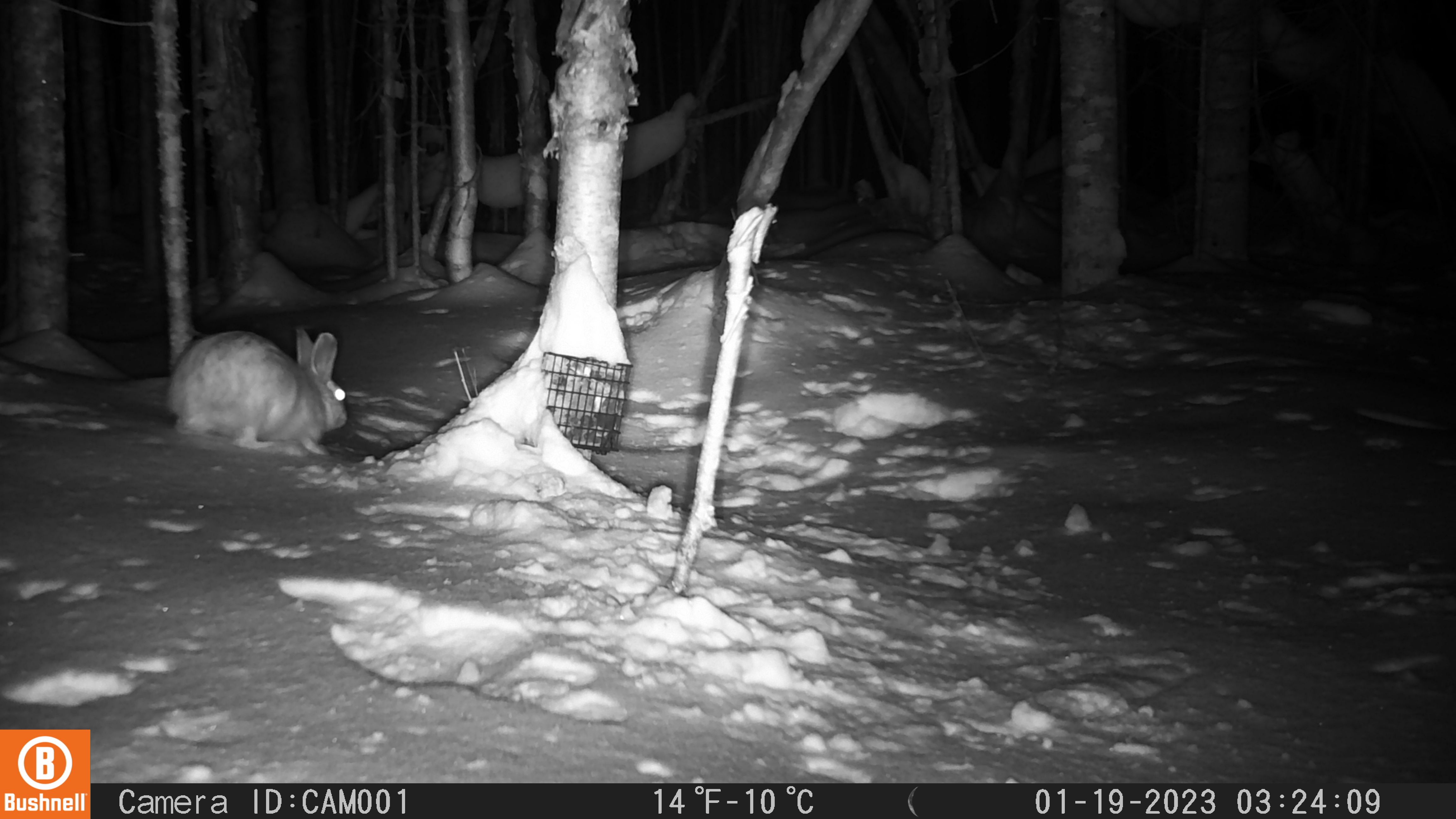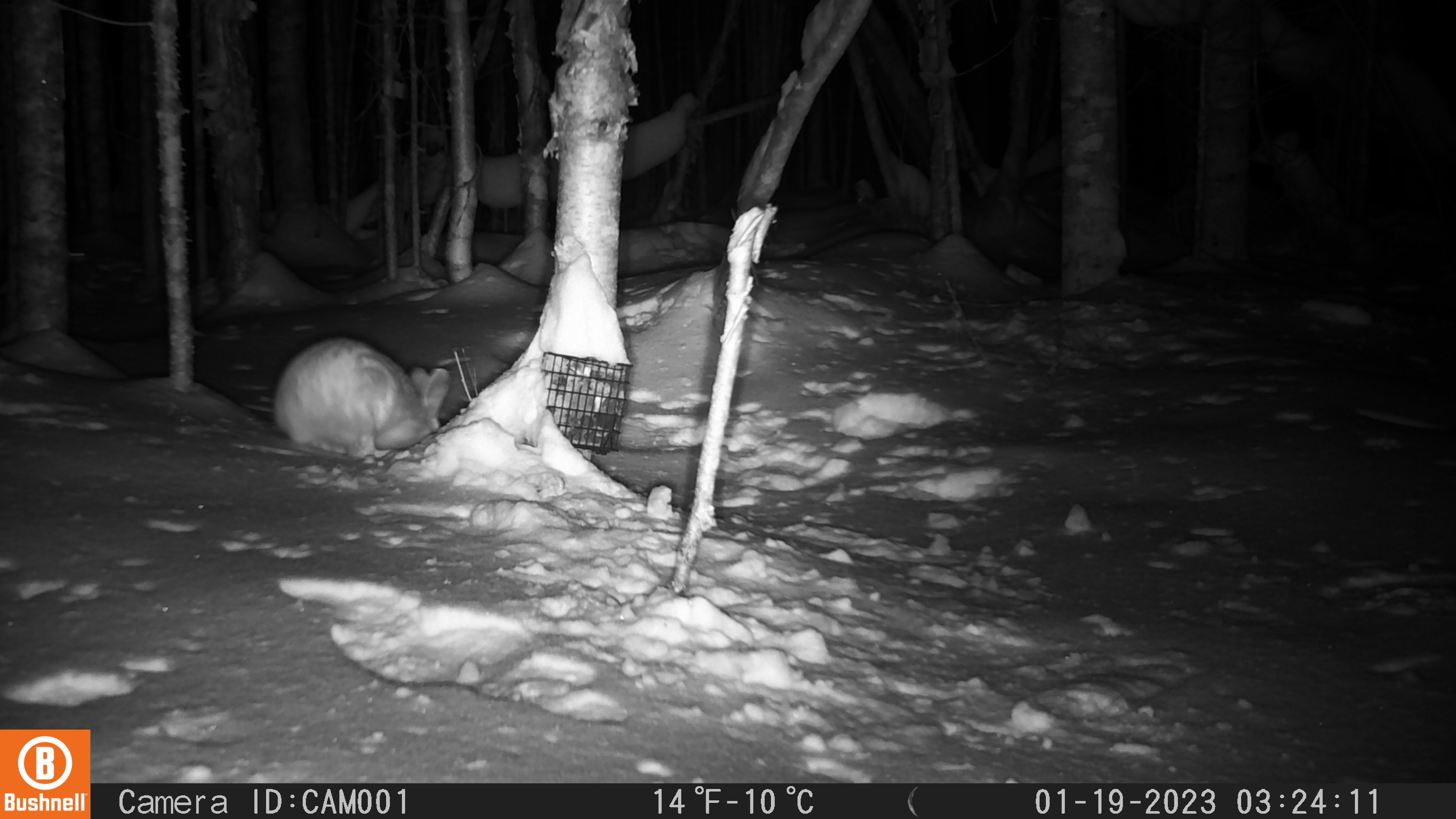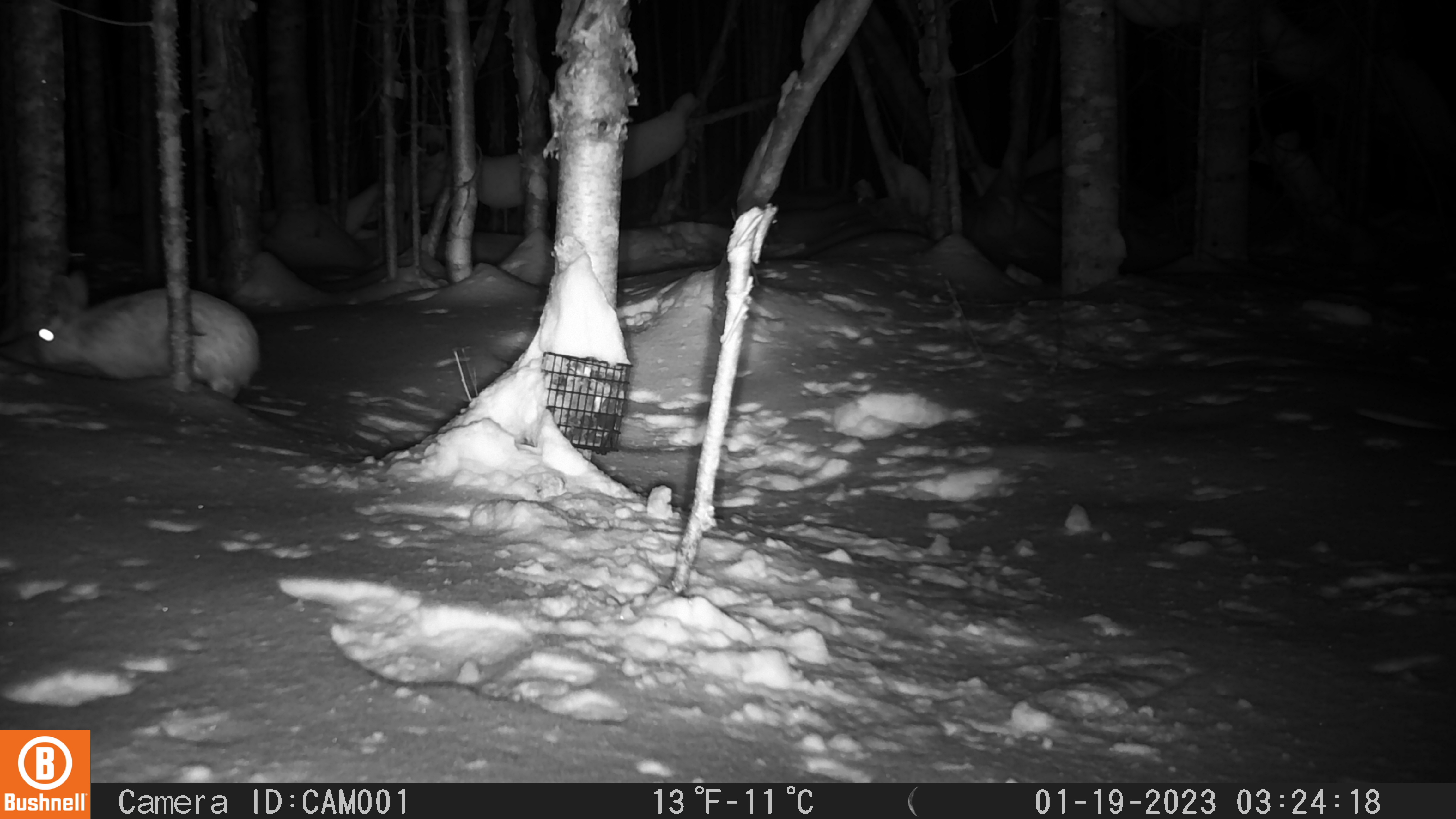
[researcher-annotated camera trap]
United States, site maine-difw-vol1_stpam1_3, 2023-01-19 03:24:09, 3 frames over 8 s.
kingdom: Animalia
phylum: Chordata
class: Mammalia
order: Lagomorpha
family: Leporidae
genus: Lepus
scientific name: Lepus americanus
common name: snowshoe hare